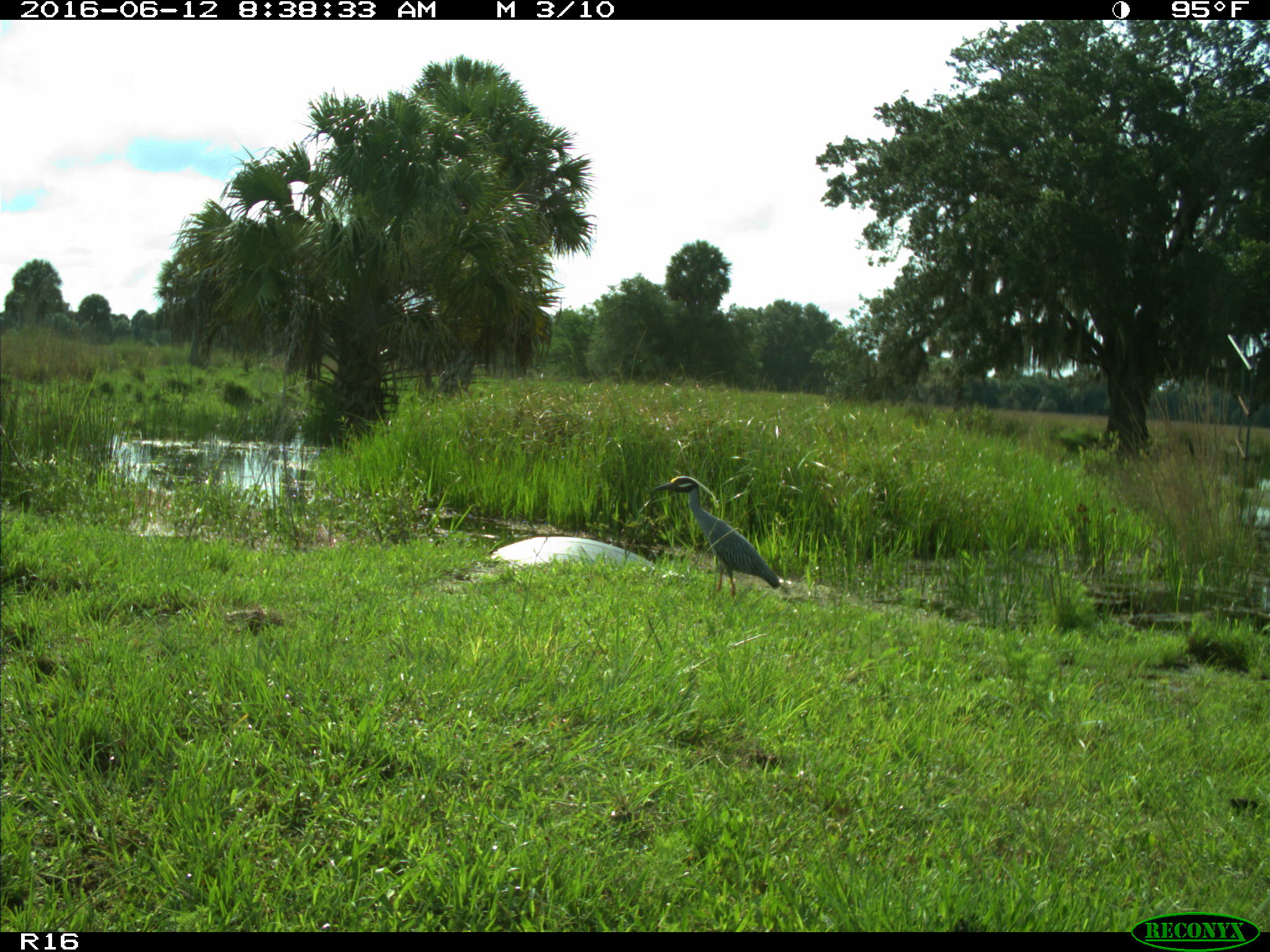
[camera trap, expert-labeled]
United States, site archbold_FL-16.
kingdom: Animalia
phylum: Chordata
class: Aves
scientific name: Aves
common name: birds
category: unidentified bird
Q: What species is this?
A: Unidentified bird (birds) (Aves).